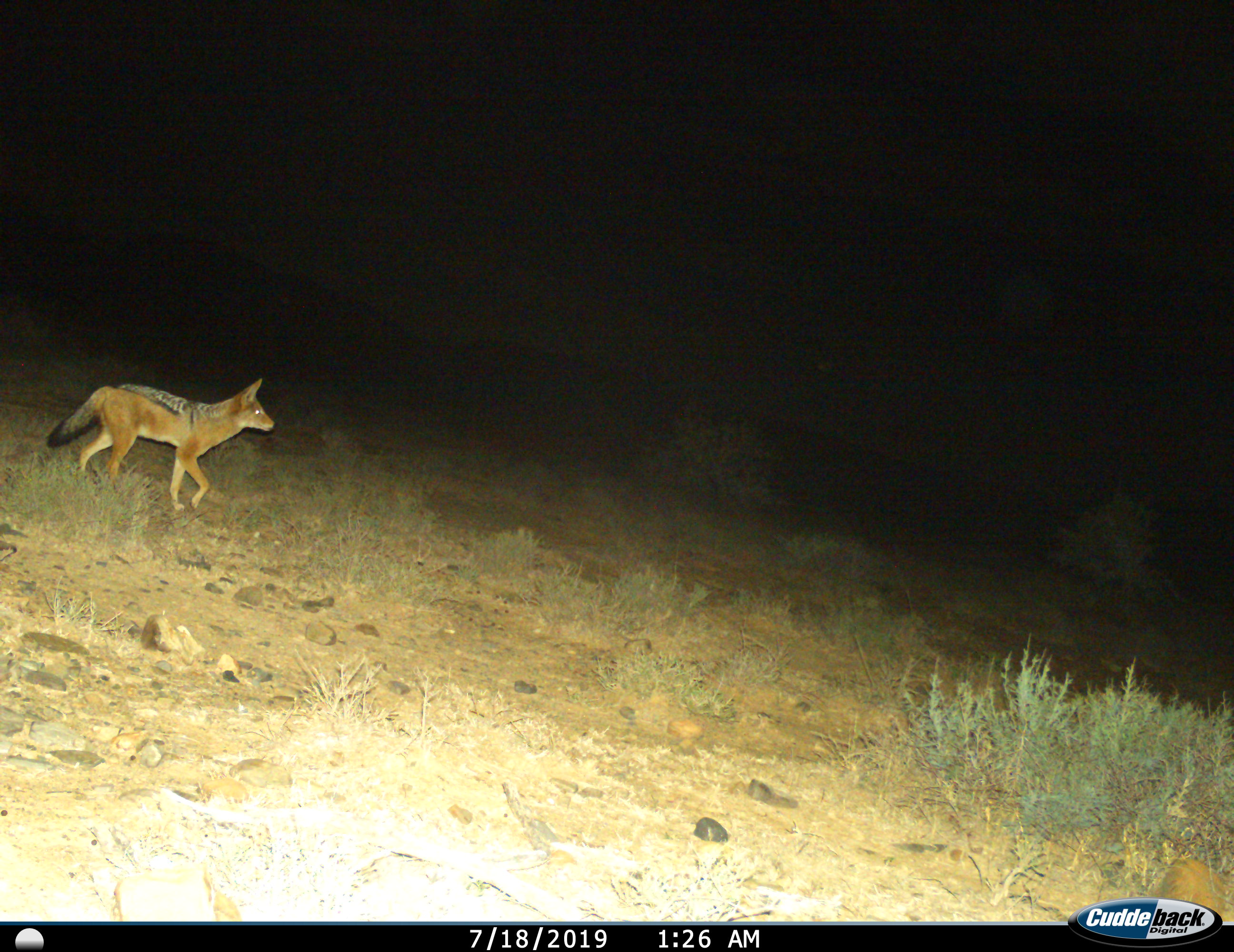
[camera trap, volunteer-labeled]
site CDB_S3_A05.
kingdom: Animalia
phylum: Chordata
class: Mammalia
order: Carnivora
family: Canidae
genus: Lupulella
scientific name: Lupulella mesomelas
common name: black-backed jackal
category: jackalblackbacked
Jackalblackbacked (black-backed jackal) (Lupulella mesomelas), count 1. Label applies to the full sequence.